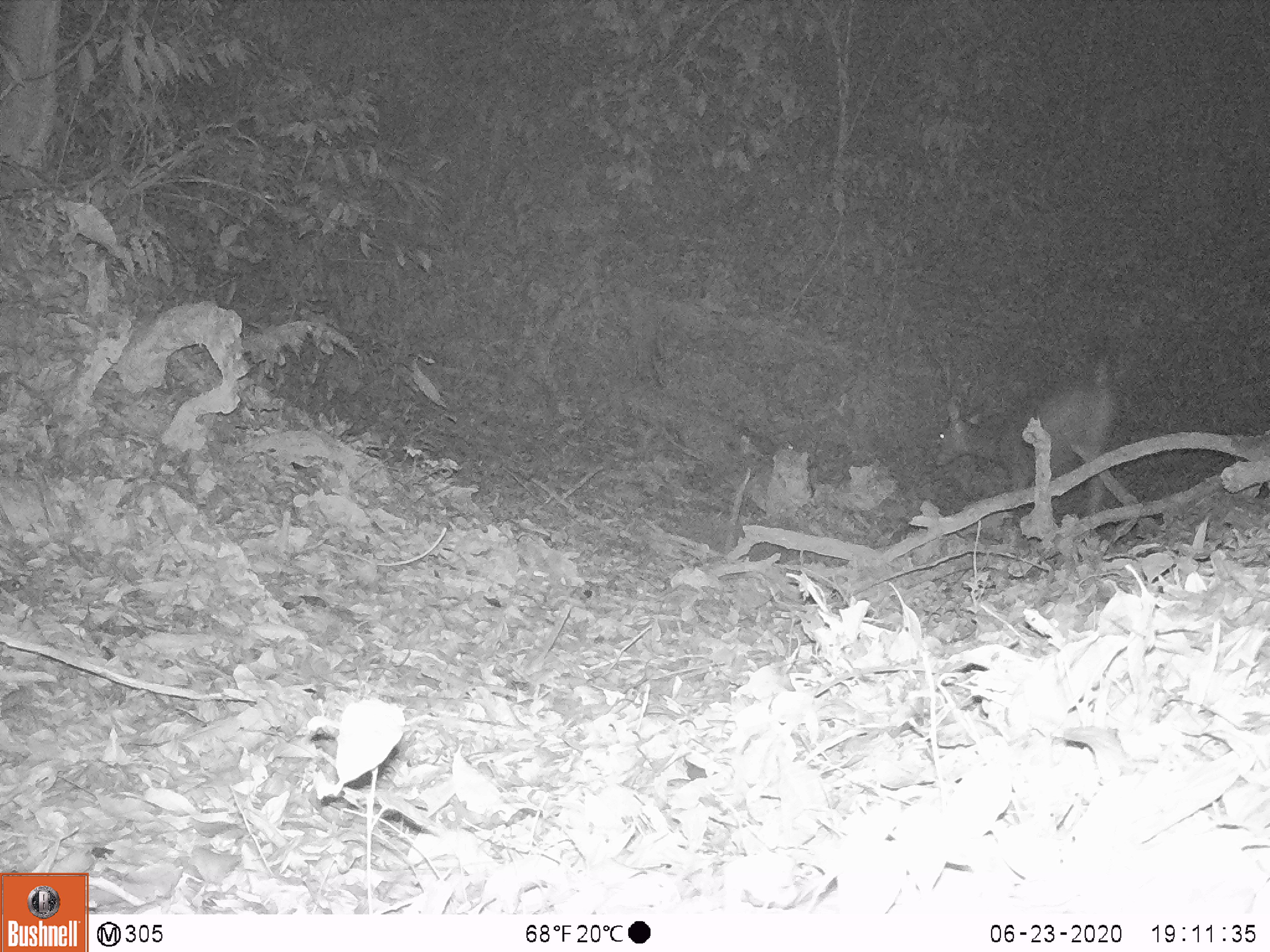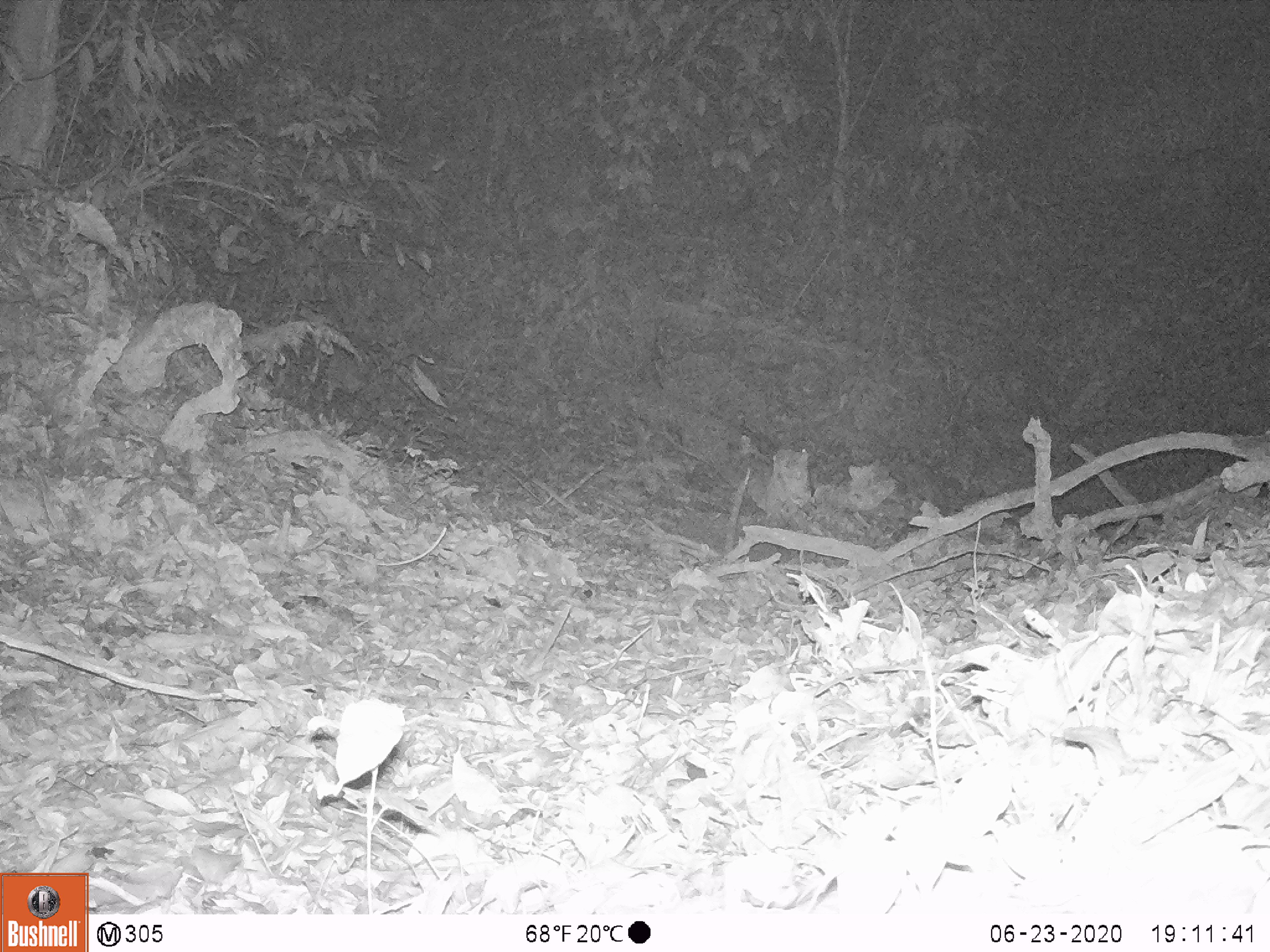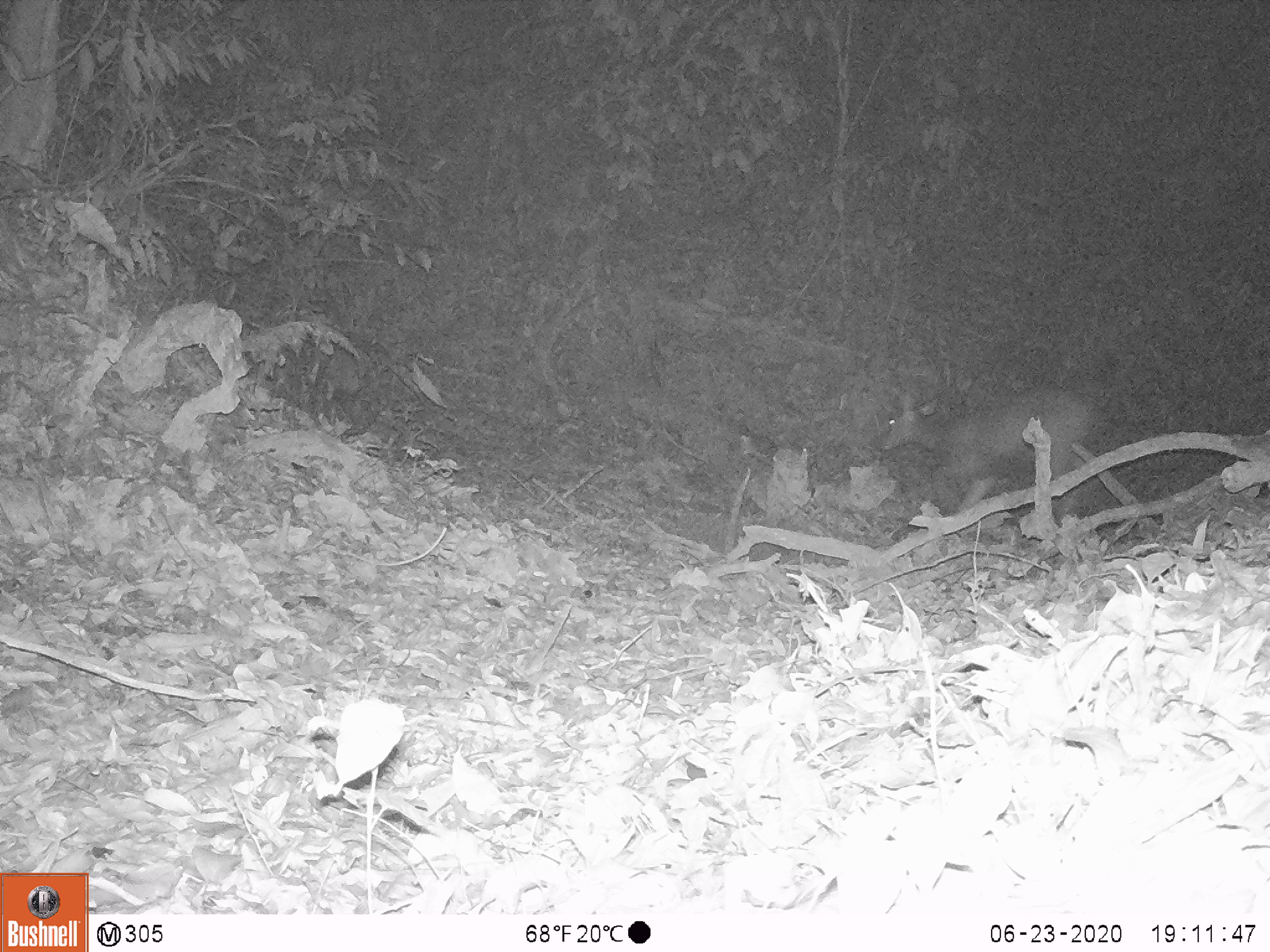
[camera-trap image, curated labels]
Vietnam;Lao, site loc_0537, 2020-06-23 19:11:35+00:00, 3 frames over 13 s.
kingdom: Animalia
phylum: Chordata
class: Mammalia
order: Artiodactyla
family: Cervidae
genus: Rusa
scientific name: Rusa unicolor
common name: sambar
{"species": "sambar (Rusa unicolor)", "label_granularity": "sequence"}